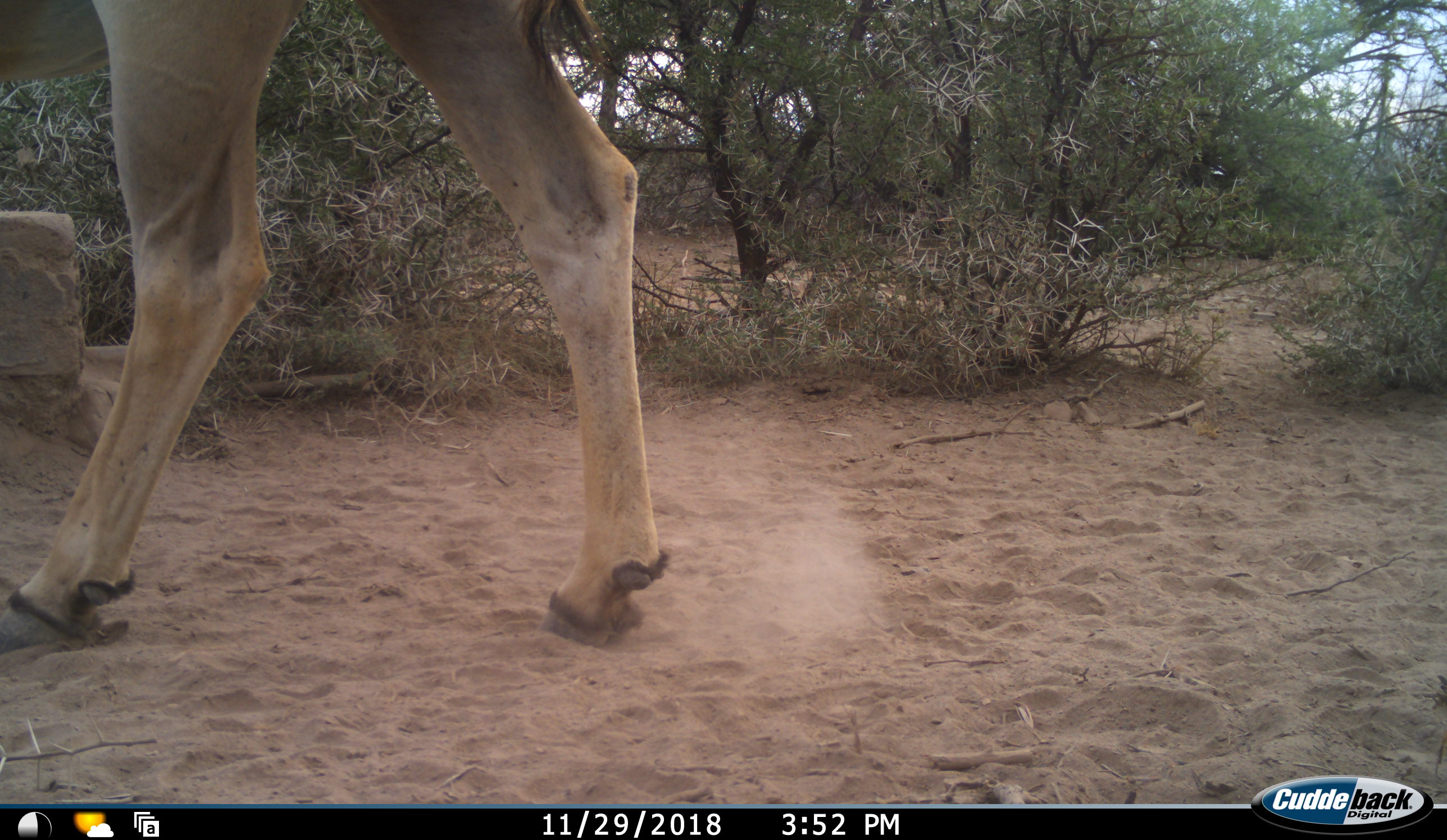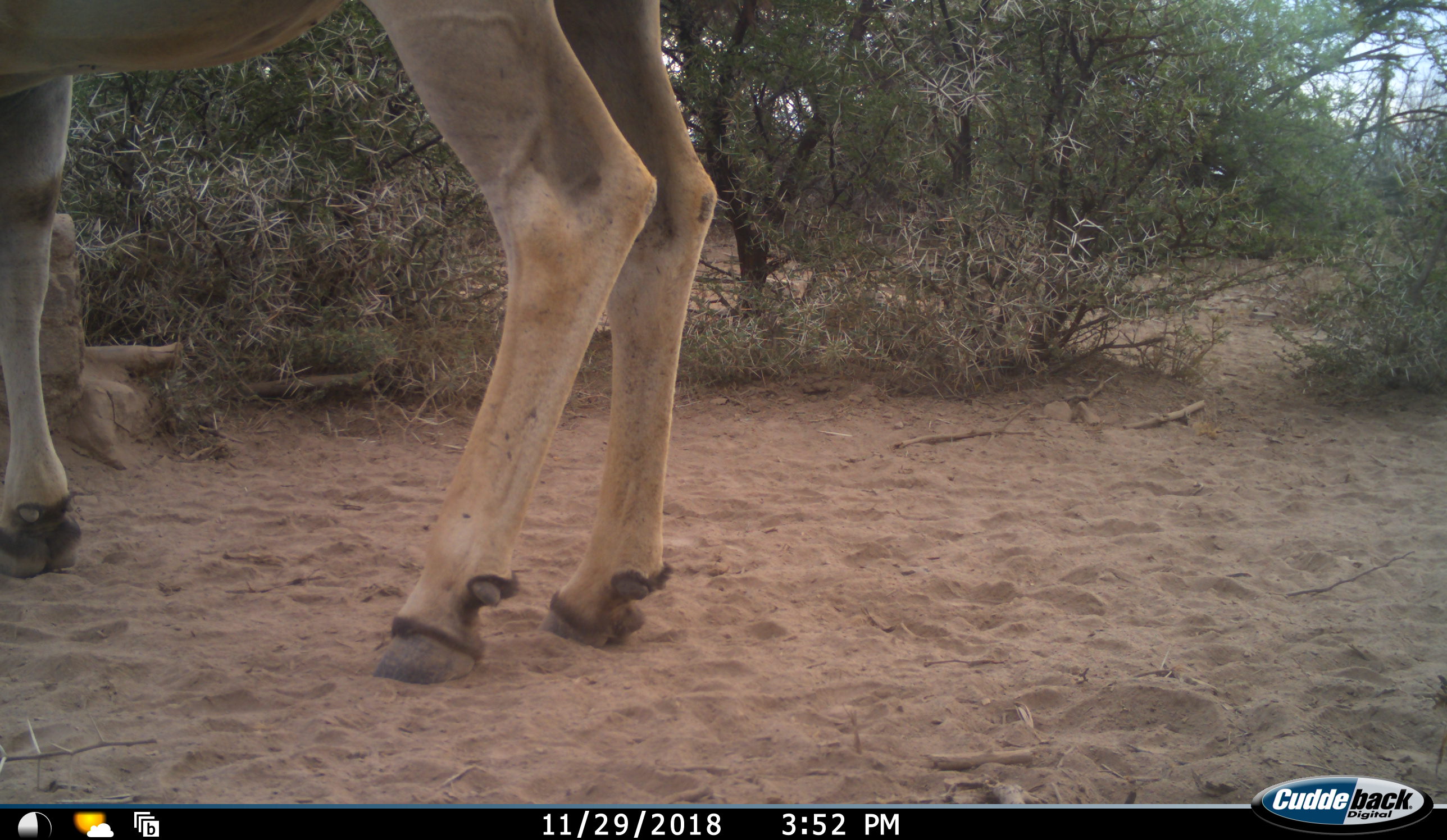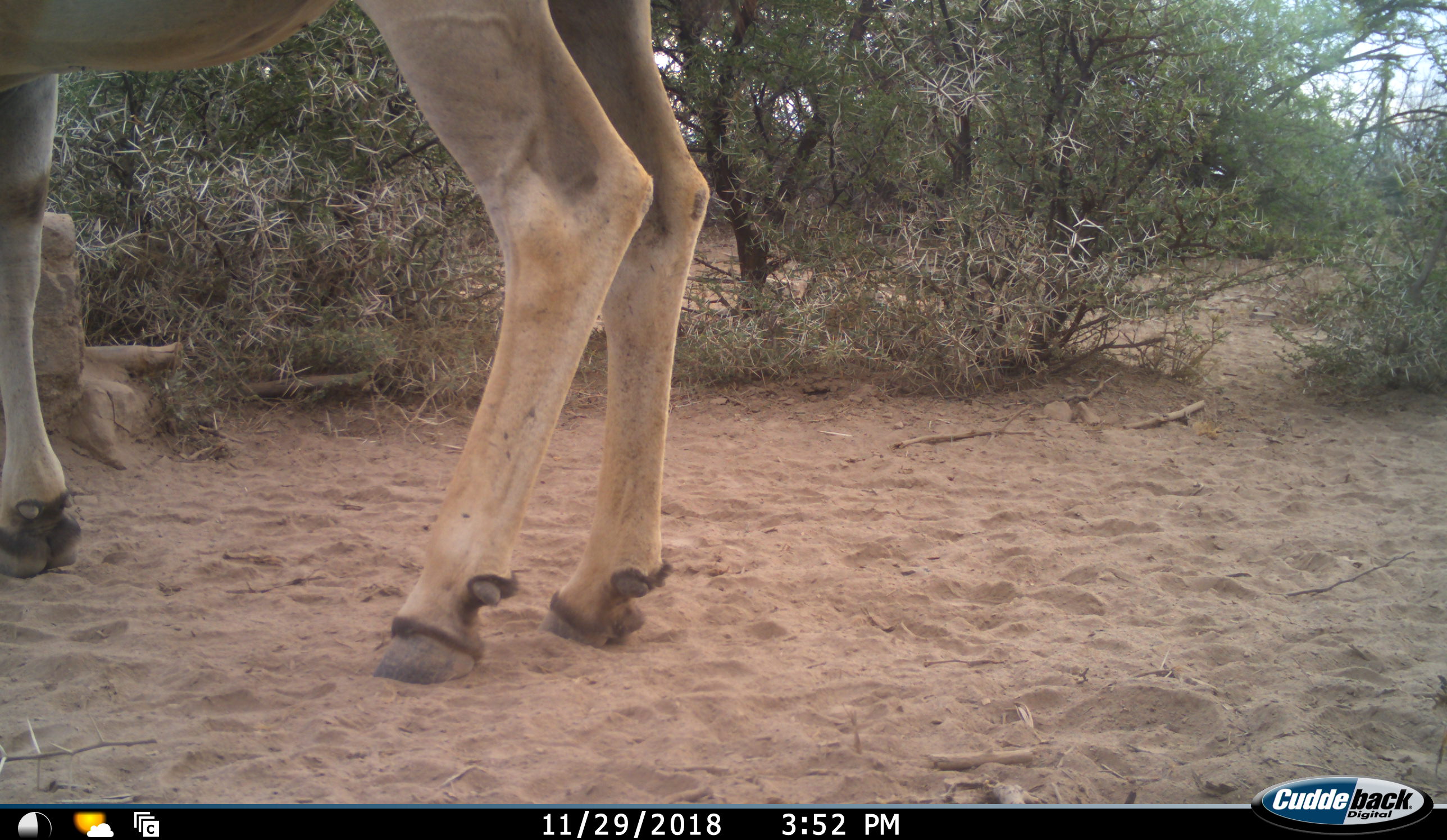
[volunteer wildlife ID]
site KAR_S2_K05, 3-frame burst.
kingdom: Animalia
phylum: Chordata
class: Mammalia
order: Artiodactyla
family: Bovidae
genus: Tragelaphus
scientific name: Tragelaphus oryx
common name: eland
Eland (Tragelaphus oryx), count 1. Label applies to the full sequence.